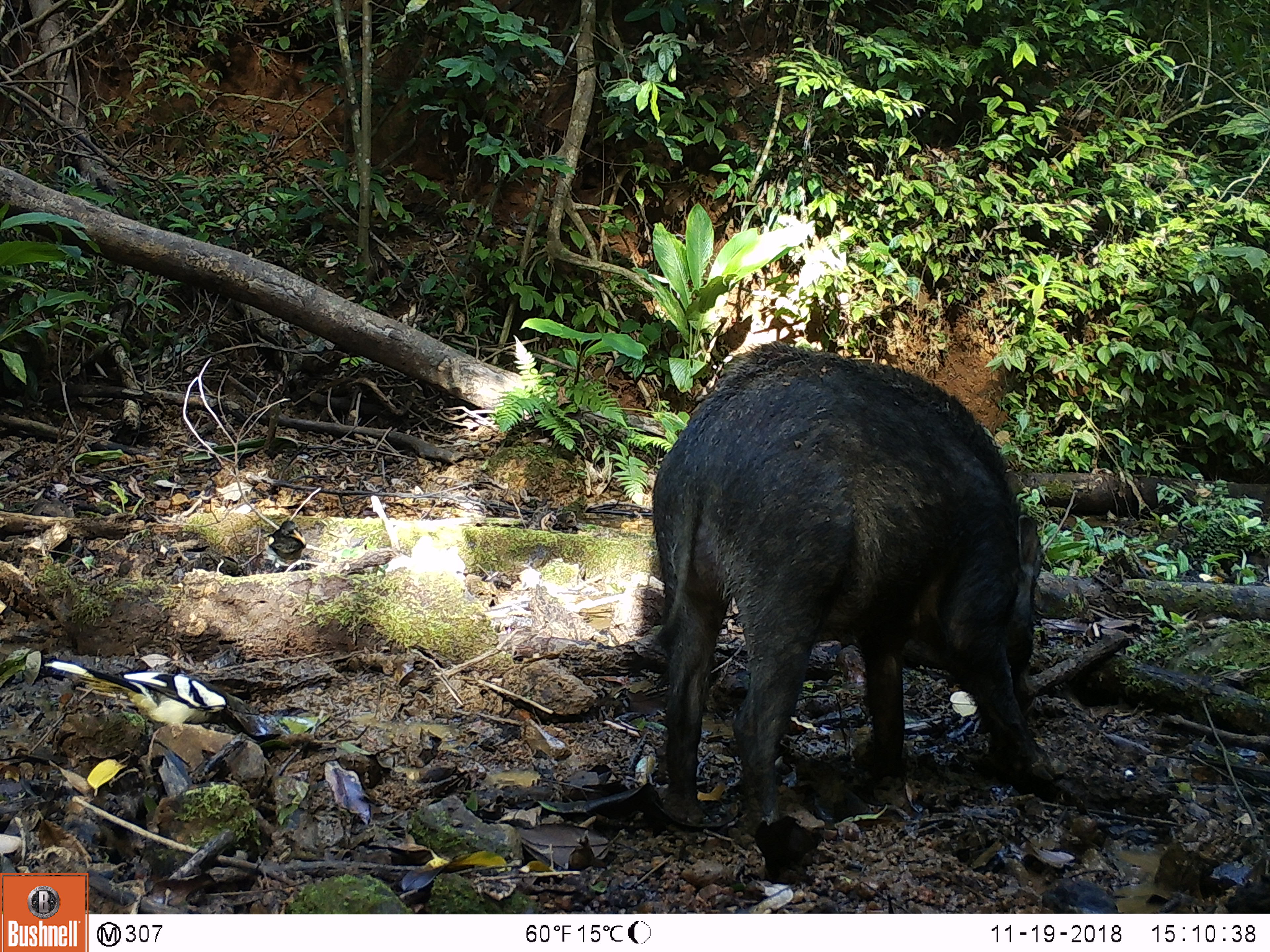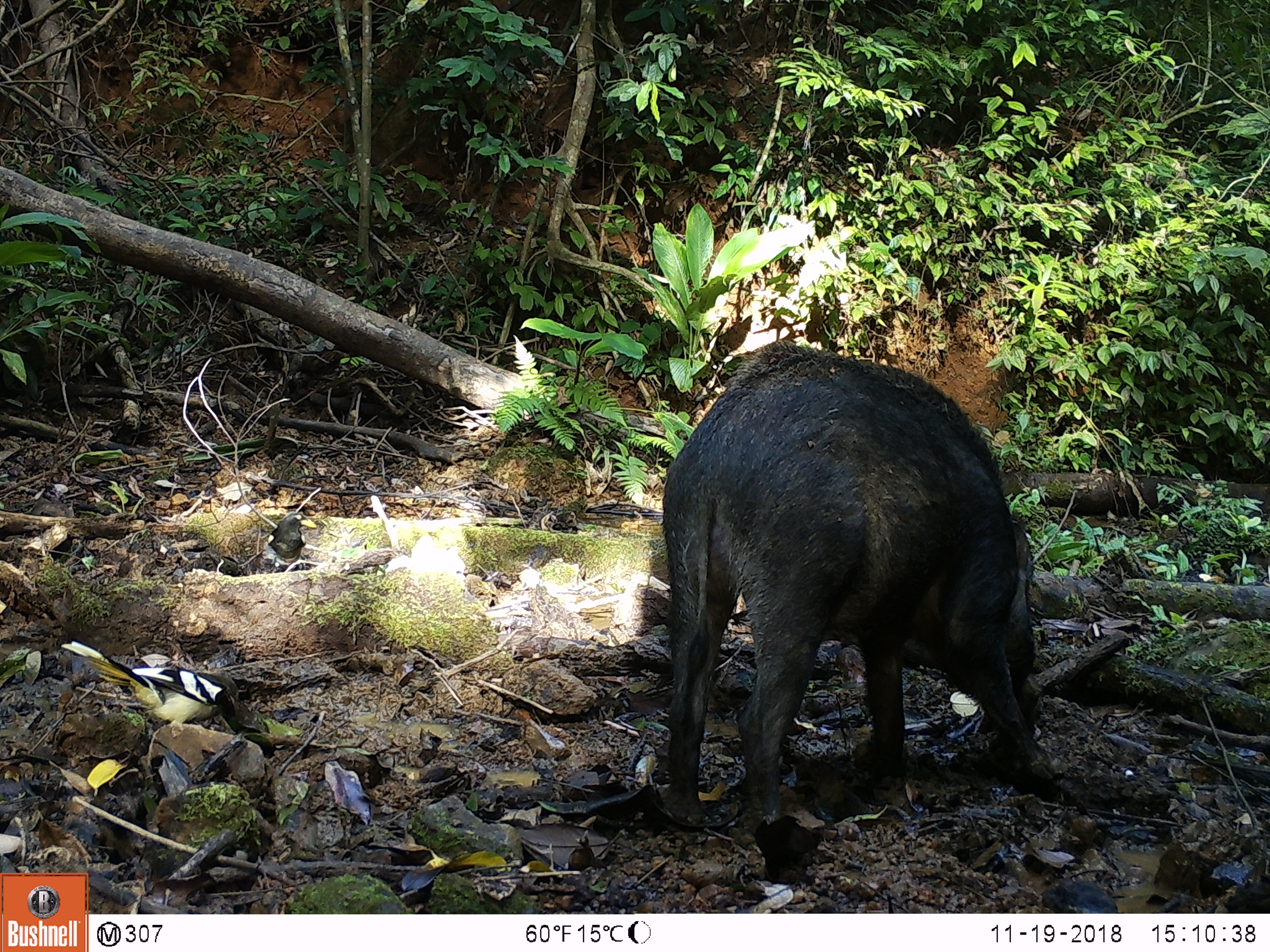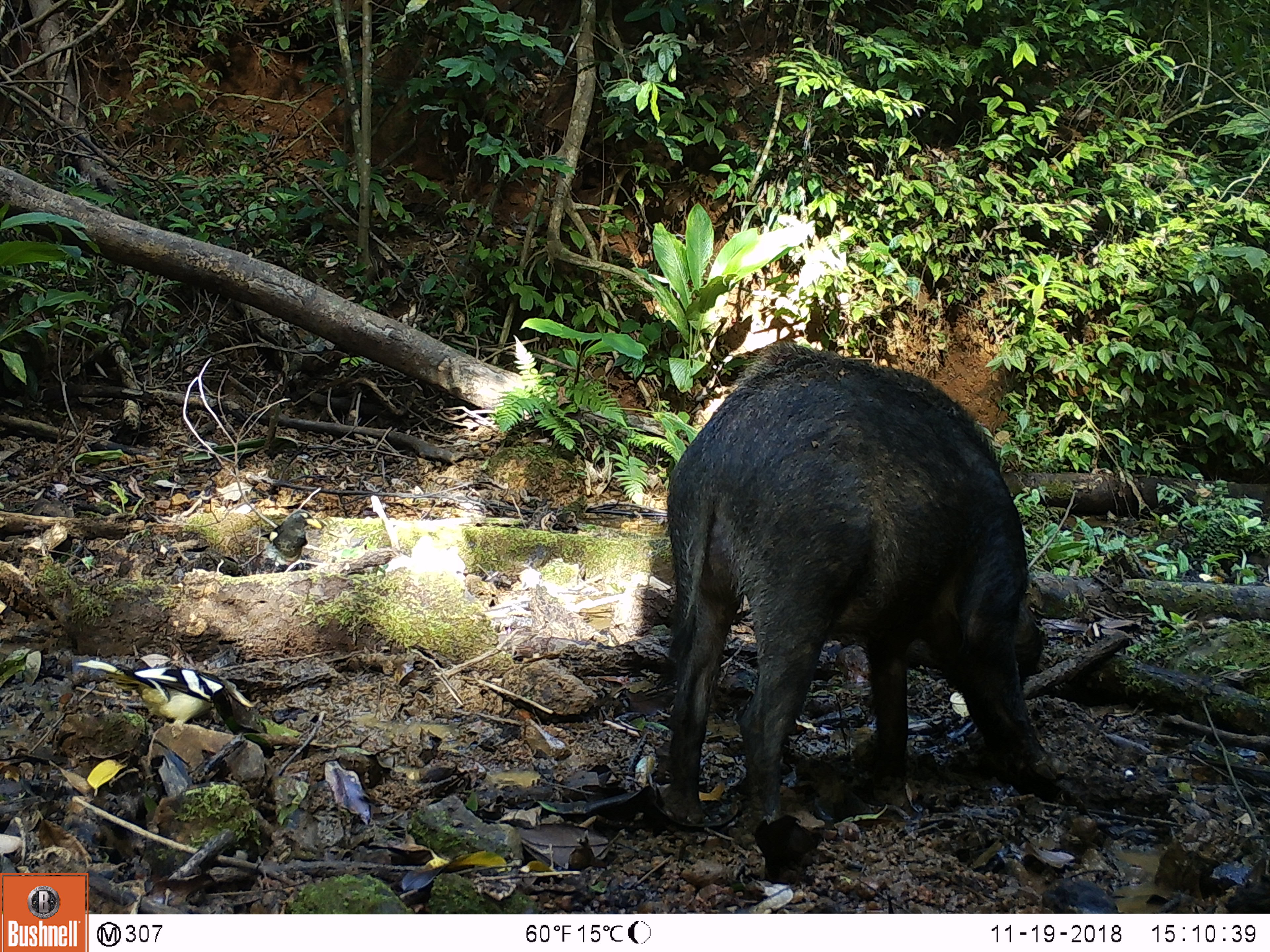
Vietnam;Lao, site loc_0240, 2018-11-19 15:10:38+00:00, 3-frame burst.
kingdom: Animalia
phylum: Chordata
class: Mammalia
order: Artiodactyla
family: Suidae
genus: Sus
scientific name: Sus scrofa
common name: eurasian wild pig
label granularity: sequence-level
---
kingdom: Animalia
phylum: Chordata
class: Aves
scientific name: Aves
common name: bird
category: unidentified bird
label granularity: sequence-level